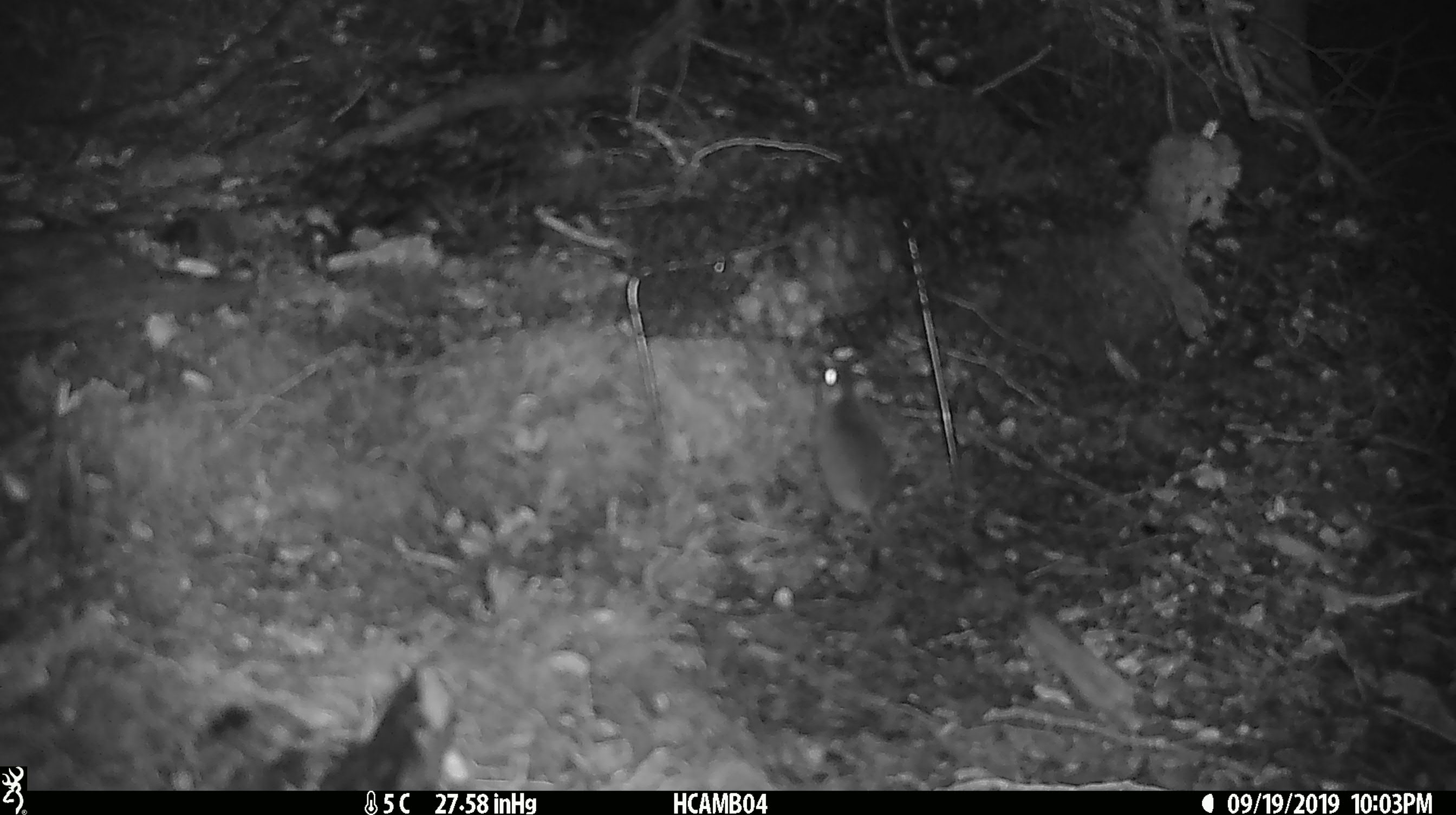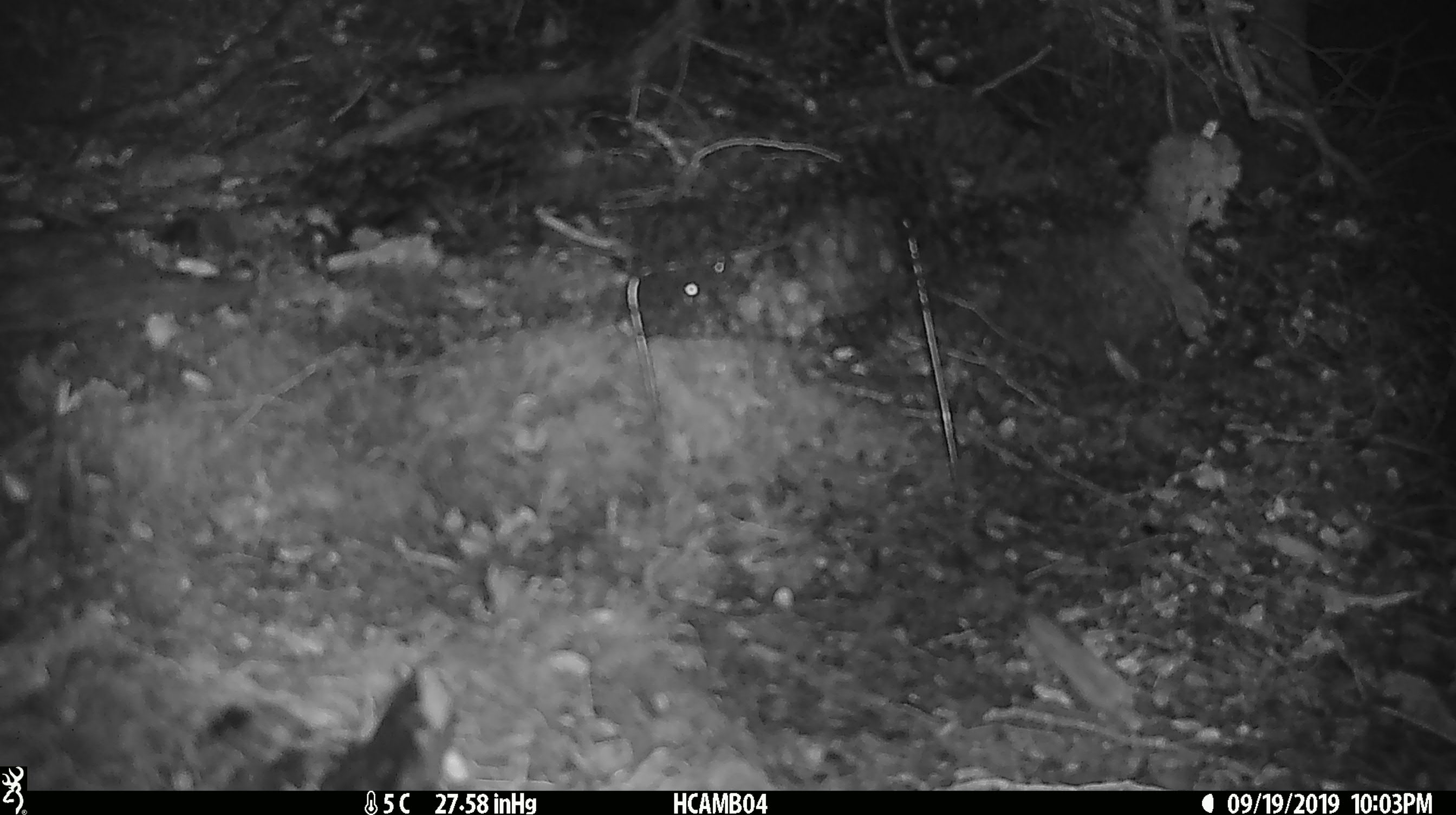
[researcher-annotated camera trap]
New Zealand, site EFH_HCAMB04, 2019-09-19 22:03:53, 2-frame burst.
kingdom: Animalia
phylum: Chordata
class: Mammalia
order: Rodentia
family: Muridae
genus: Mus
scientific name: Mus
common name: mouse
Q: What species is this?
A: Mouse (Mus).